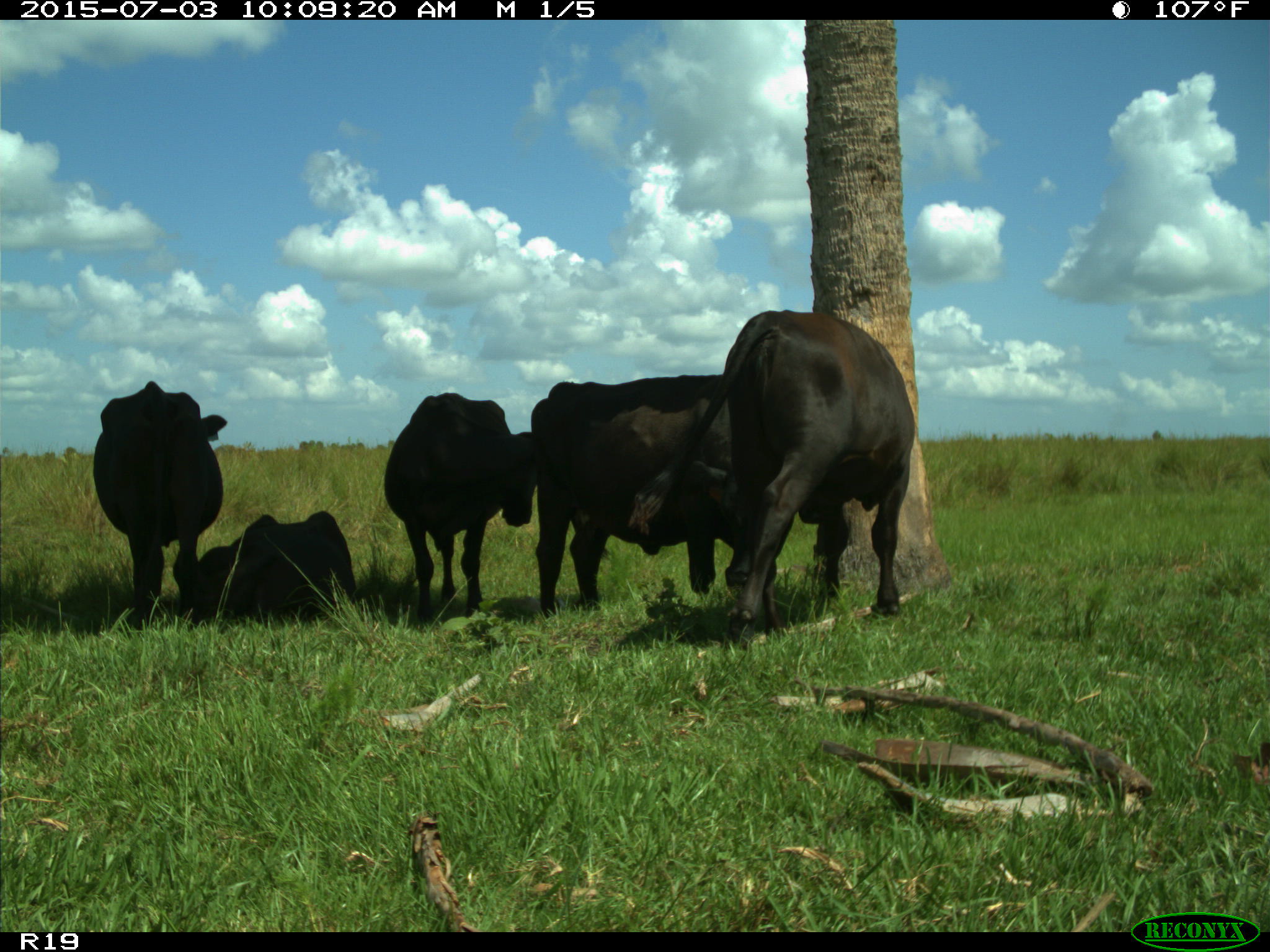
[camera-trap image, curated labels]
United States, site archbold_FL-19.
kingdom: Animalia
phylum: Chordata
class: Mammalia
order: Artiodactyla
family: Bovidae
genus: Bos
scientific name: Bos taurus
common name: domestic cow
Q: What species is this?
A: Bos taurus (domestic cow).